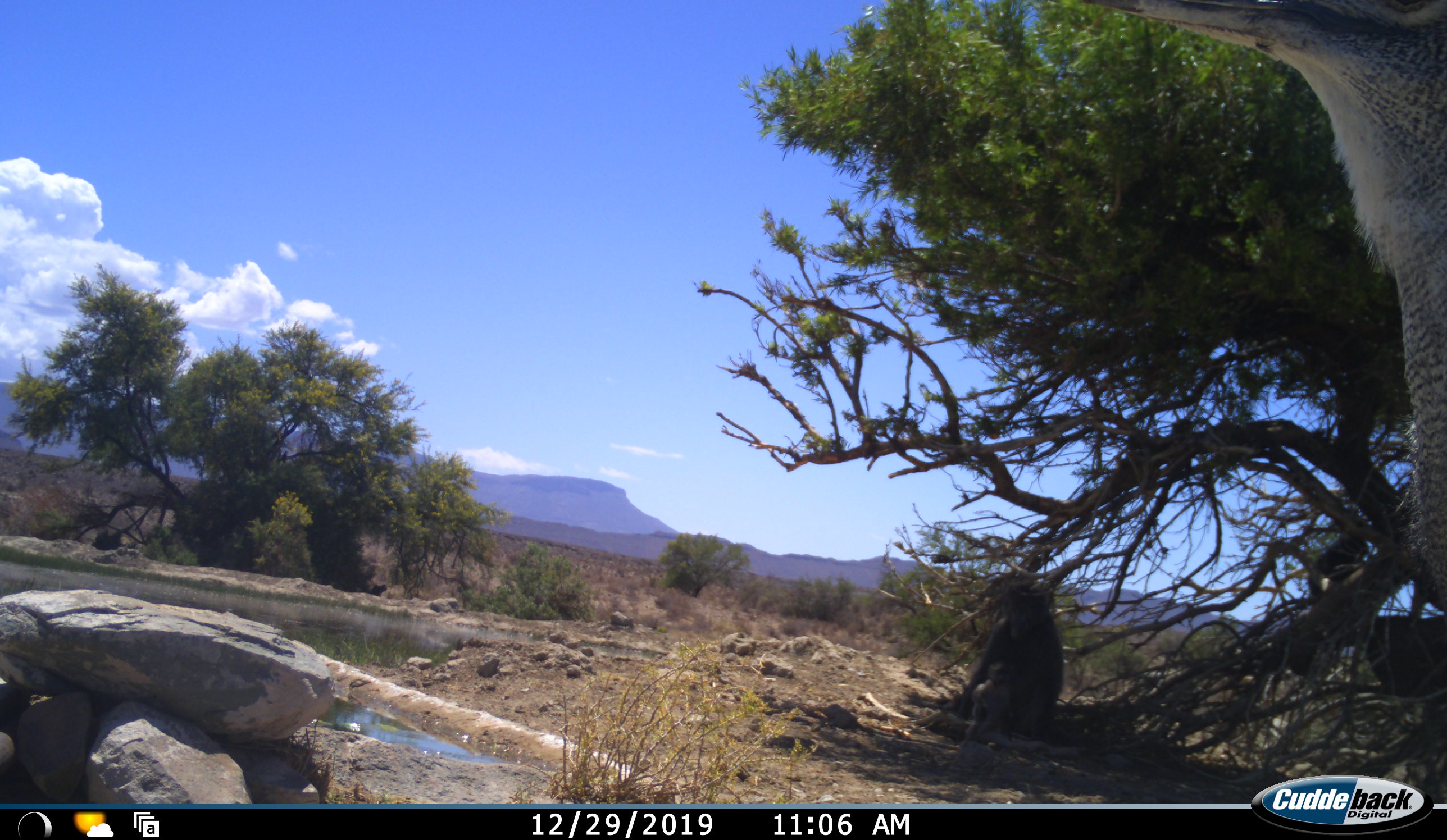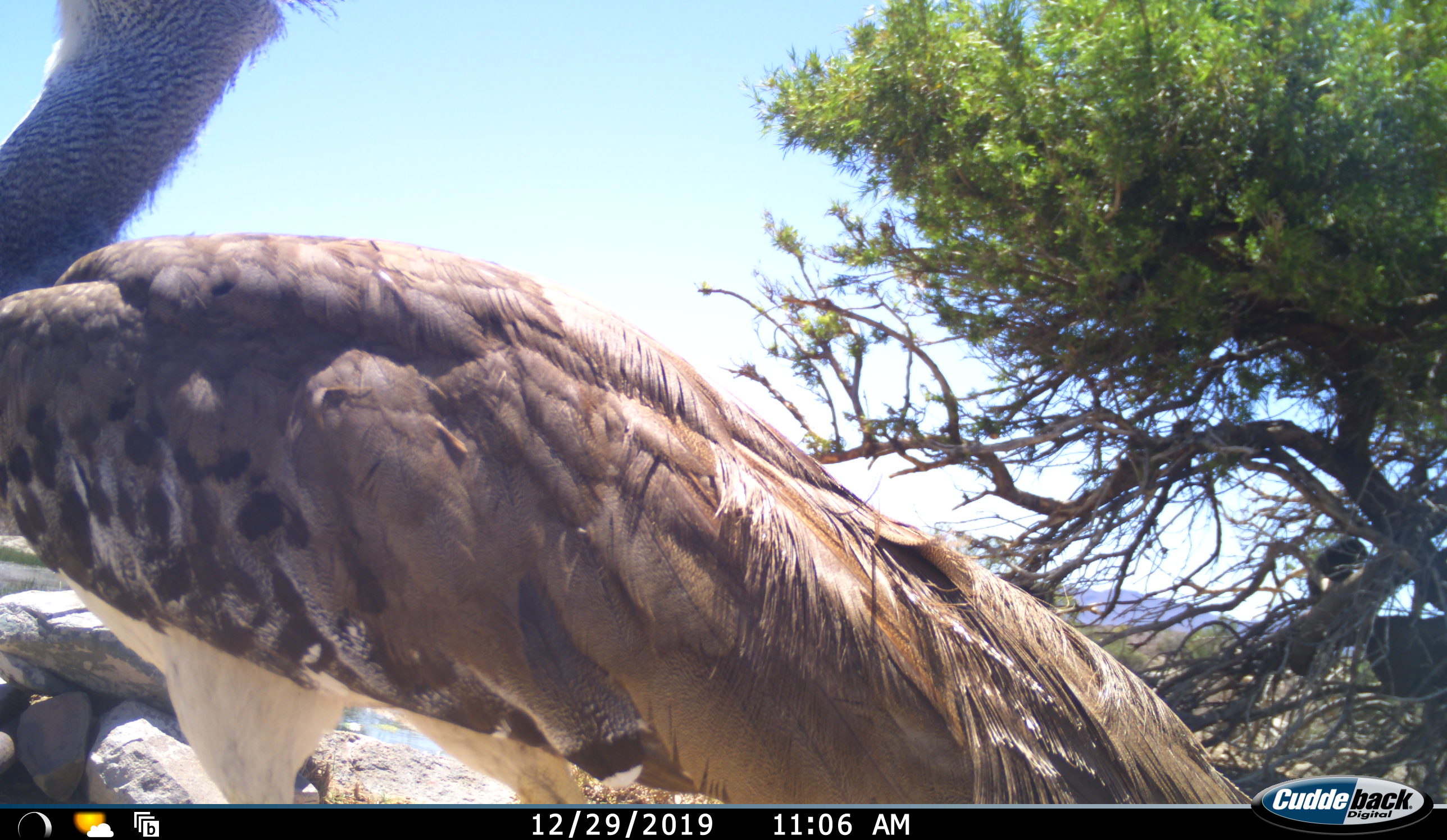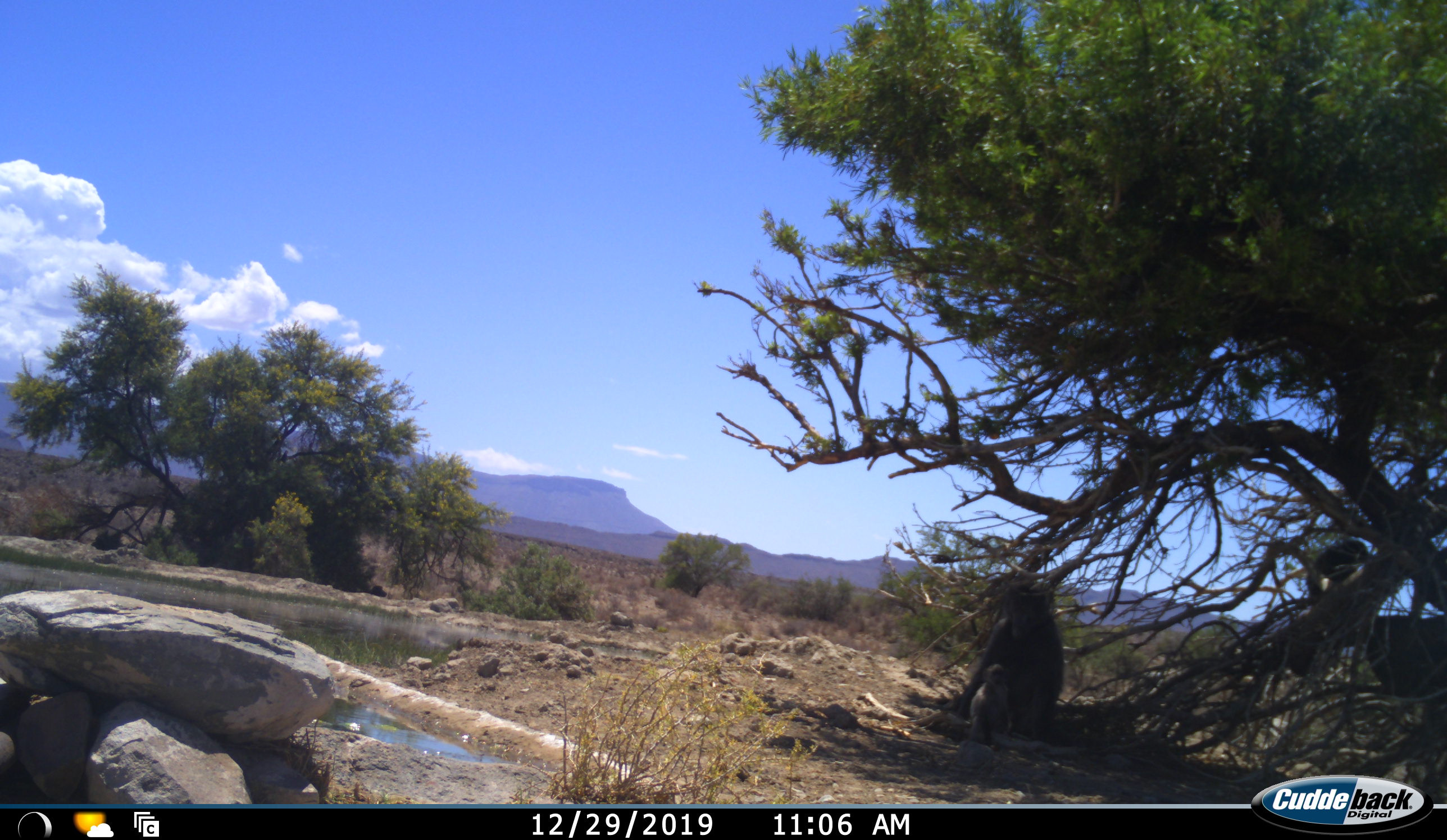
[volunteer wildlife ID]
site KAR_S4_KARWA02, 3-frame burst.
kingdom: Animalia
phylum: Chordata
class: Mammalia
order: Primates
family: Cercopithecidae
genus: Papio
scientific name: Papio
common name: baboon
Baboon (Papio), count 2. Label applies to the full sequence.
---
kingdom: Animalia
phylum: Chordata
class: Aves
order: Otidiformes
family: Otididae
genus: Ardeotis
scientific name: Ardeotis kori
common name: kori bustard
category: bustardkori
Bustardkori (kori bustard) (Ardeotis kori), count 1. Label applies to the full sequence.